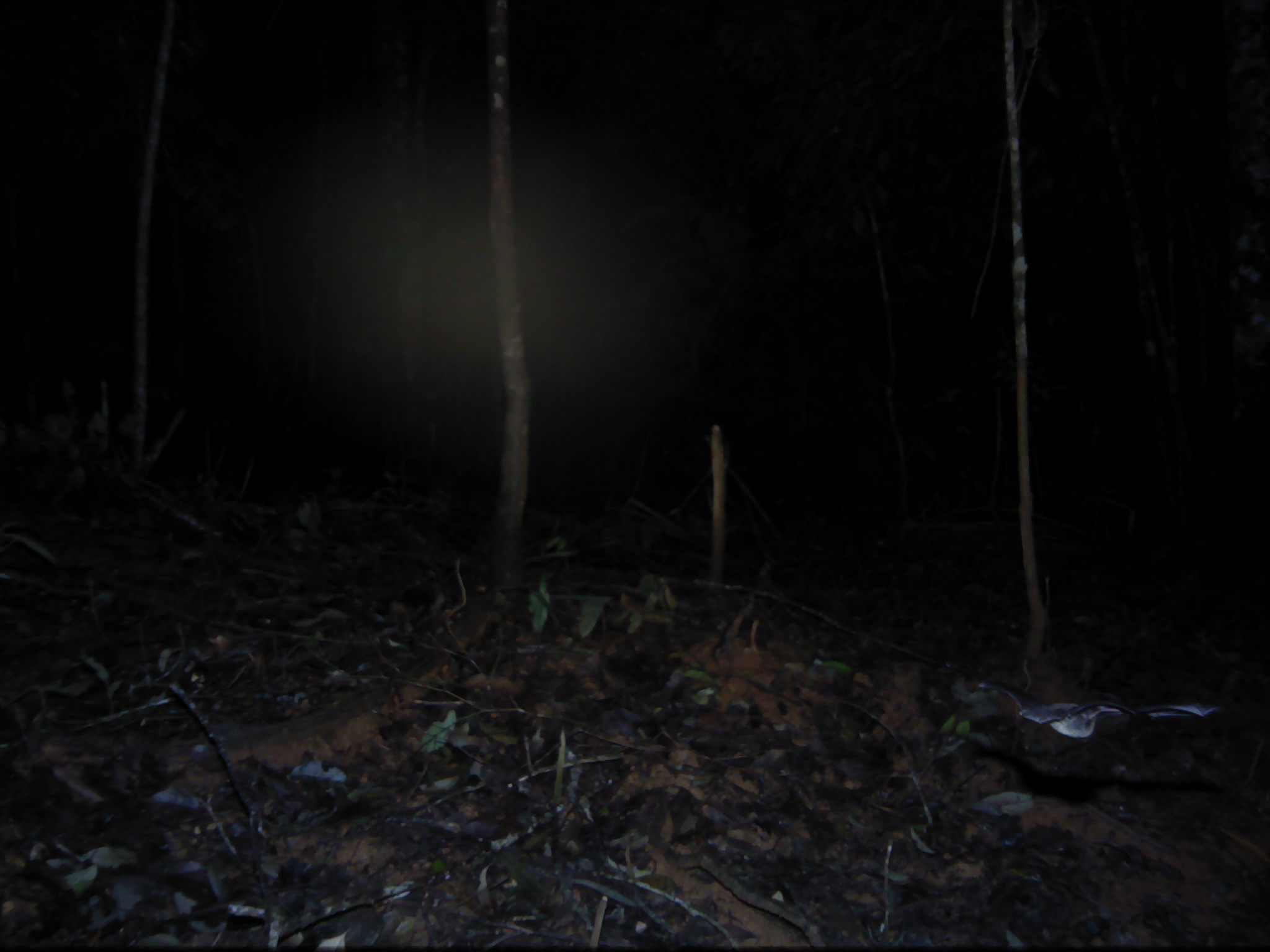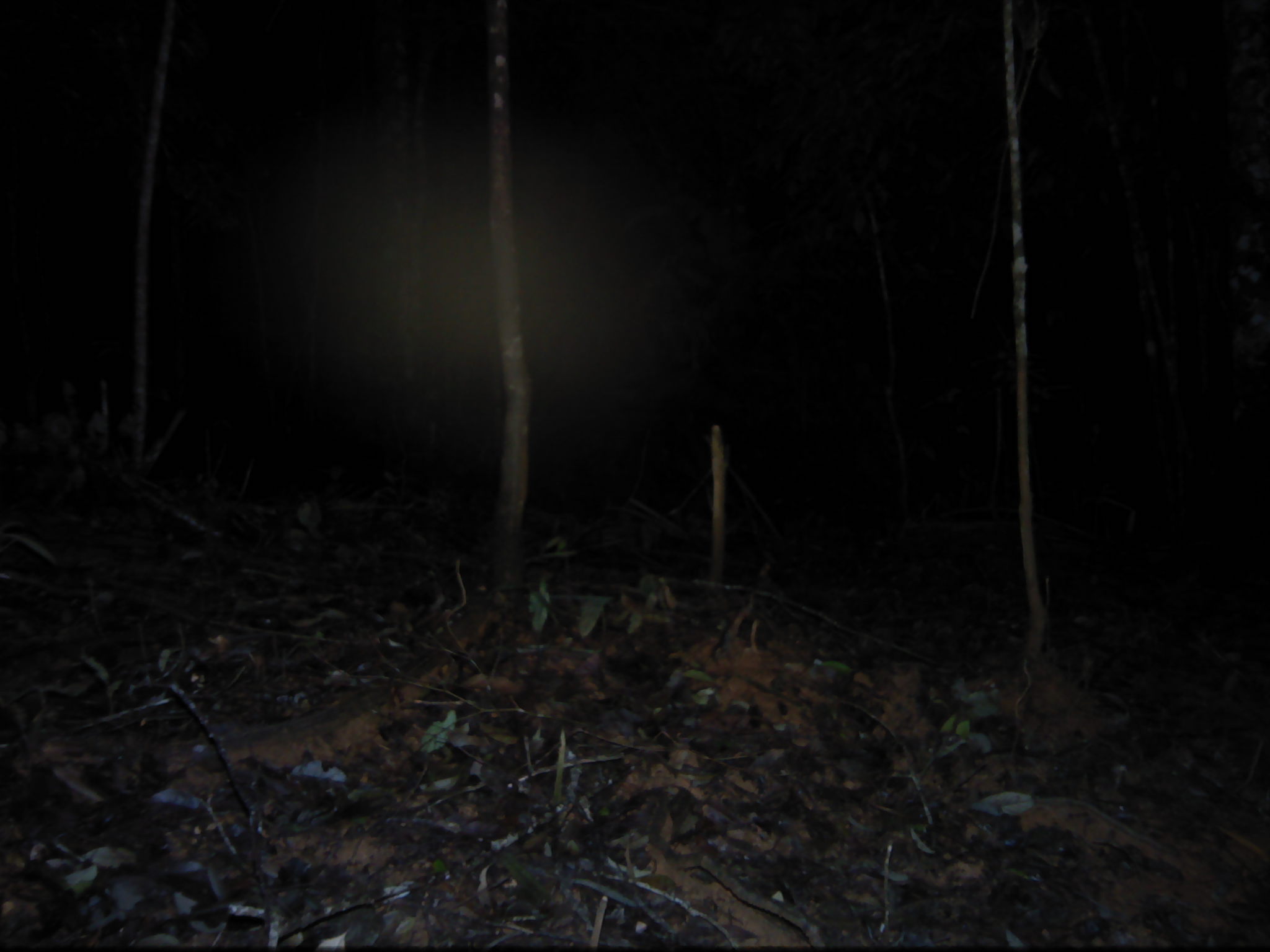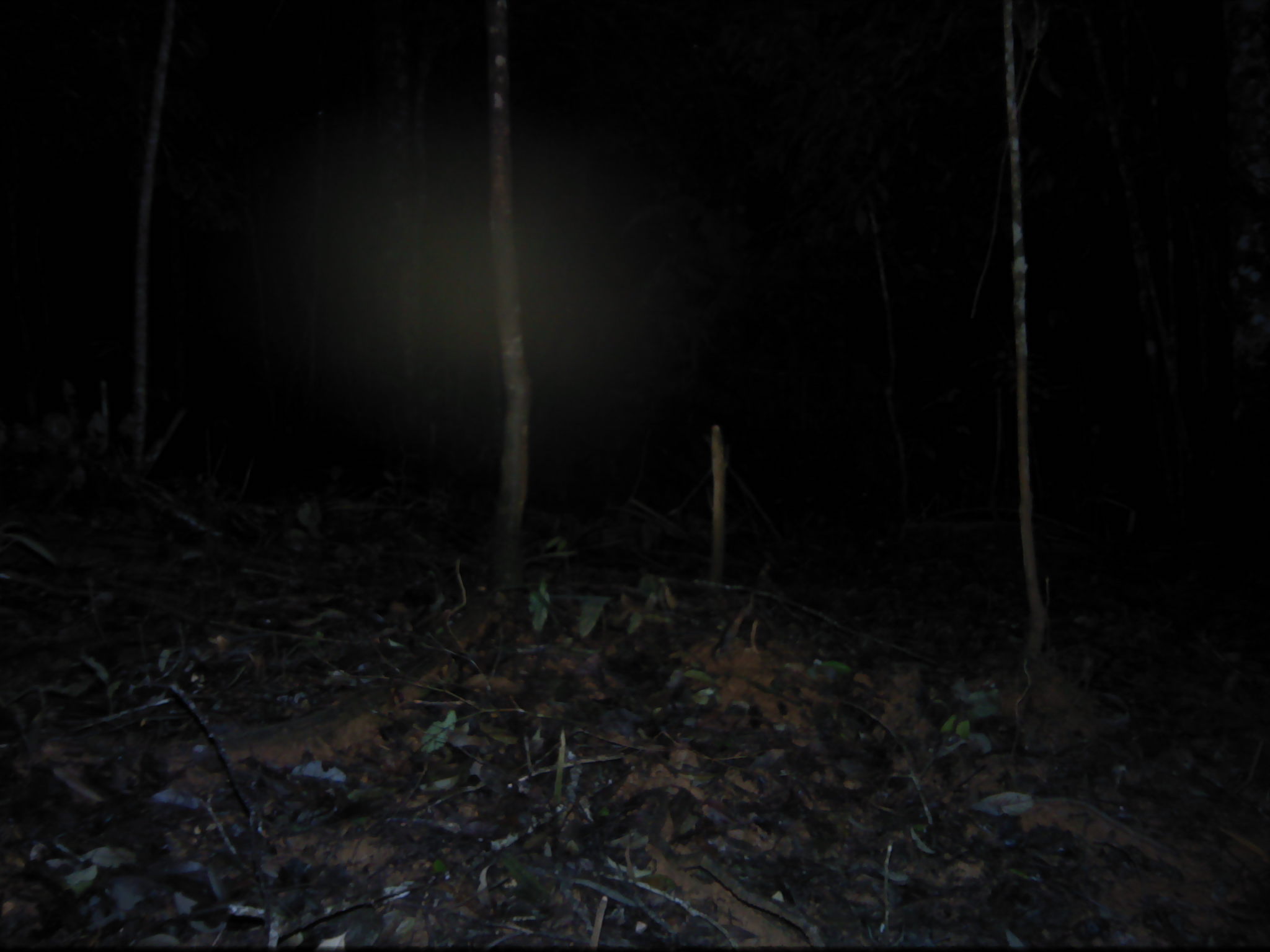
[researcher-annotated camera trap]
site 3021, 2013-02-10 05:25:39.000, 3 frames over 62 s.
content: unidentified animal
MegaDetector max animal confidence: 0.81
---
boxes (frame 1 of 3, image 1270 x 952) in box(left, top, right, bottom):
unknown: box(978, 679, 1223, 738)